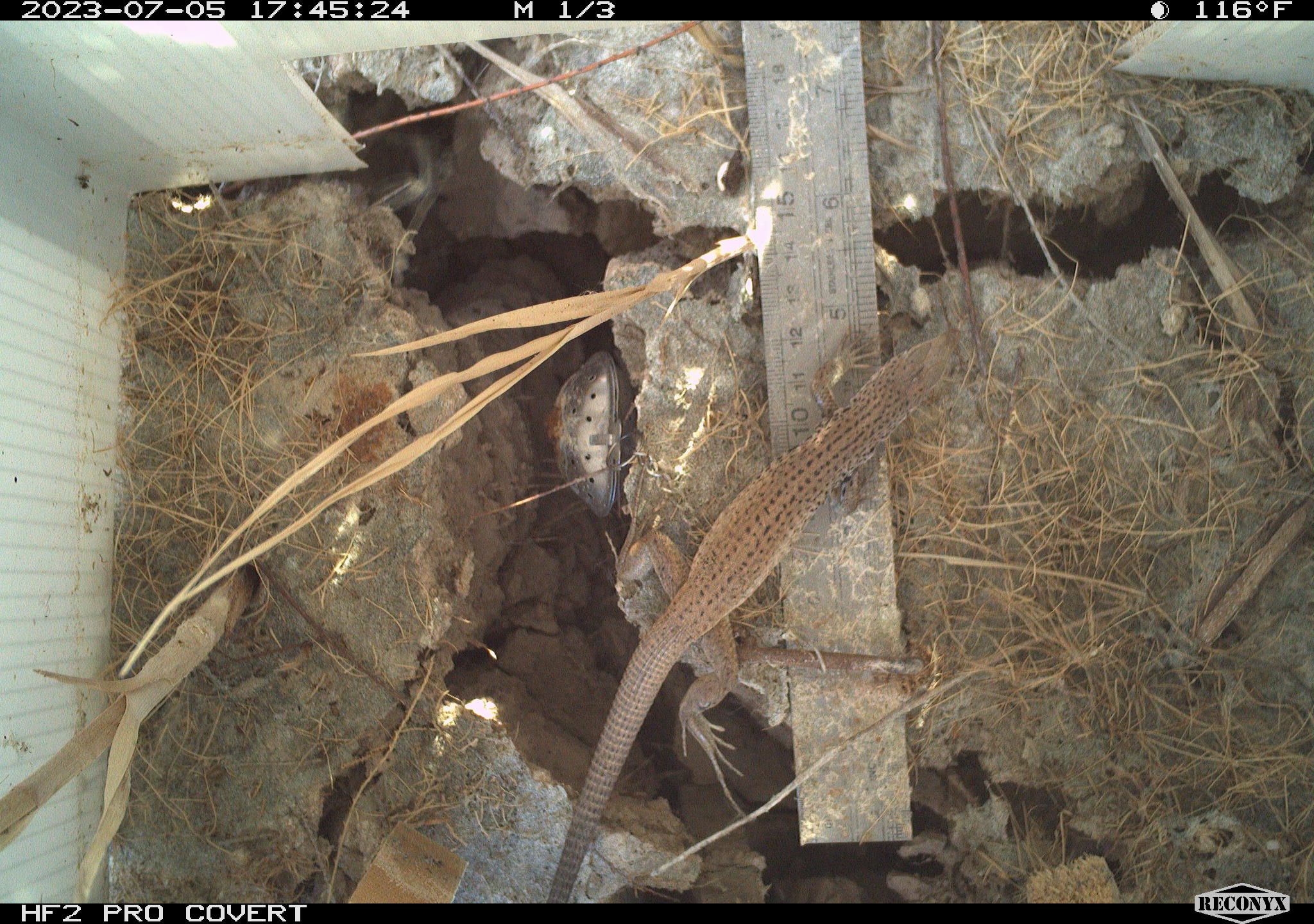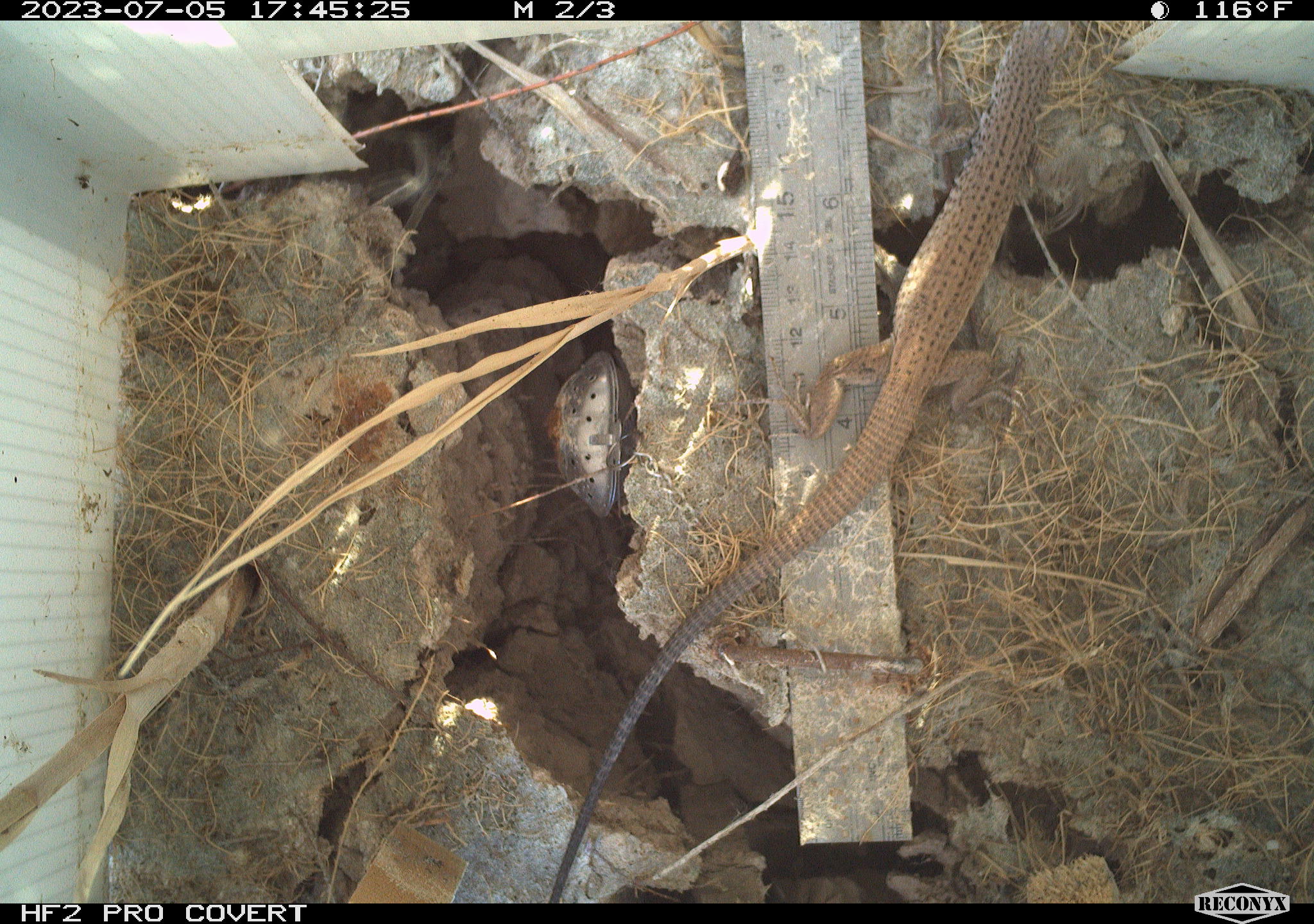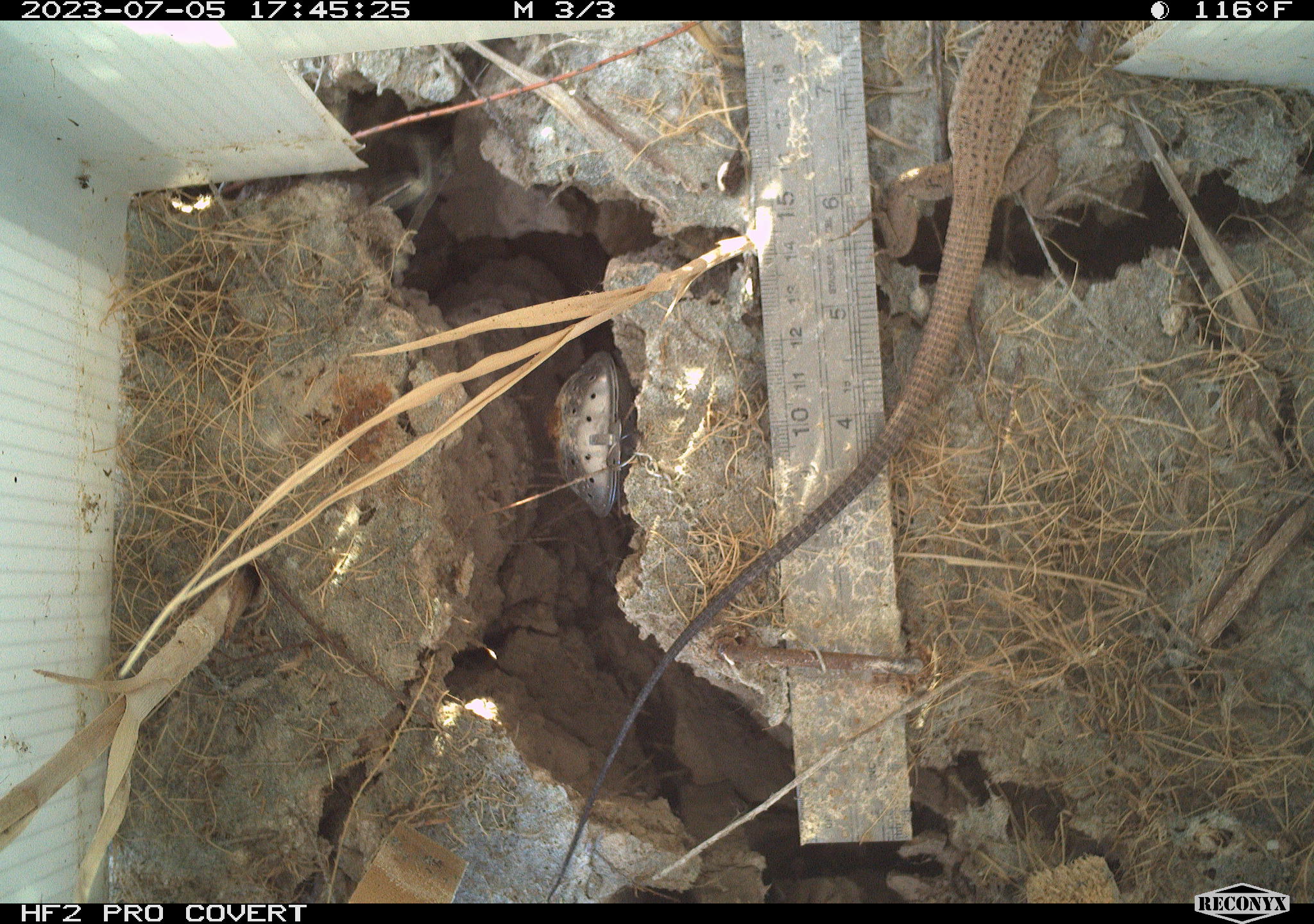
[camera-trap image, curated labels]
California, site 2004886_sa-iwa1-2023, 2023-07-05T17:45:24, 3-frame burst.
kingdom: Animalia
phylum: Chordata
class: Reptilia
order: Squamata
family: Teiidae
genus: Aspidoscelis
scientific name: Aspidoscelis tigris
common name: western whiptail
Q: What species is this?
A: Western whiptail (Aspidoscelis tigris).